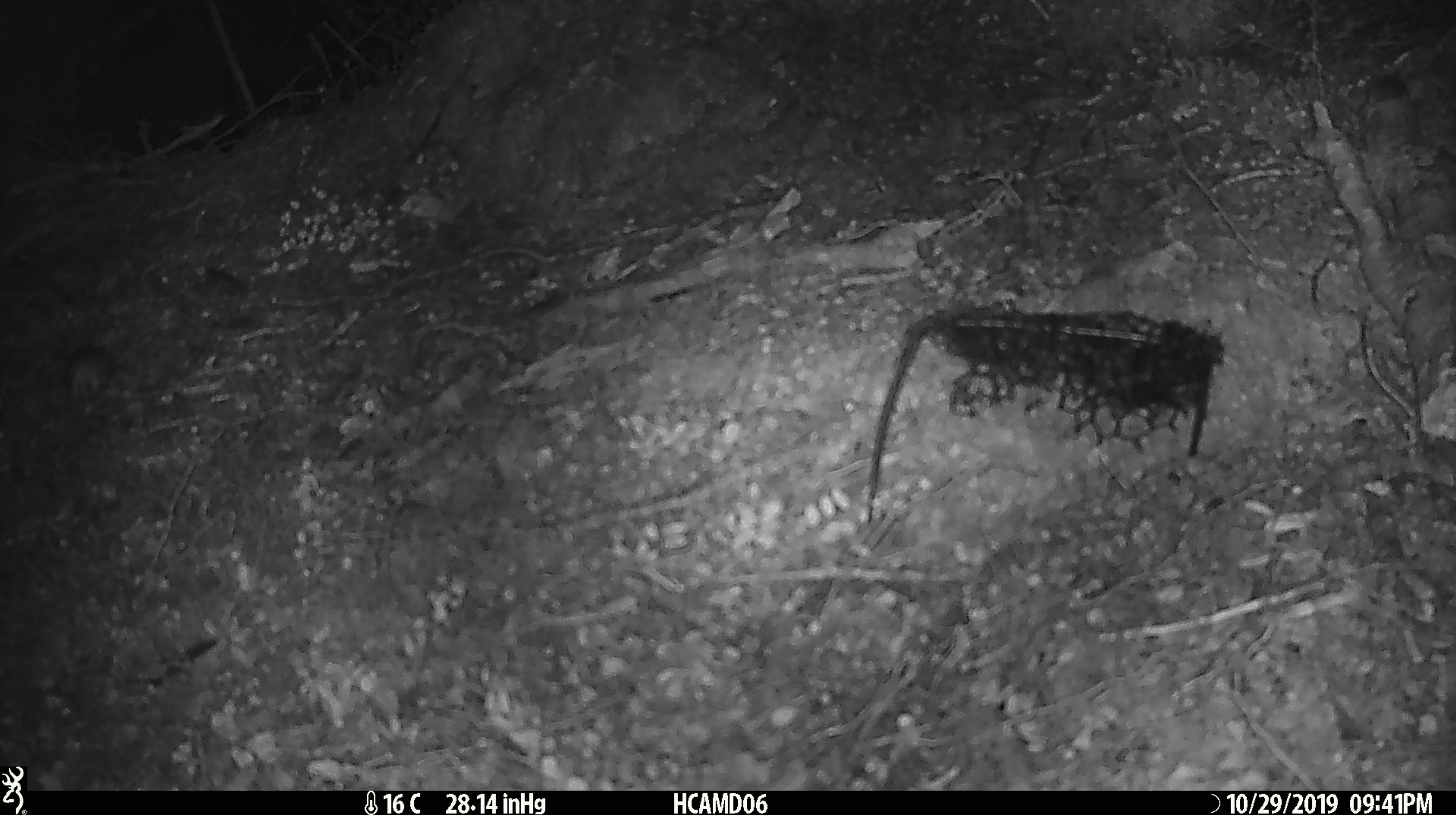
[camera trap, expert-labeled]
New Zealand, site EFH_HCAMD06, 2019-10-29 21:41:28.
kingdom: Animalia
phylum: Chordata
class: Mammalia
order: Rodentia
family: Muridae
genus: Mus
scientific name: Mus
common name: mouse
Mouse (Mus).